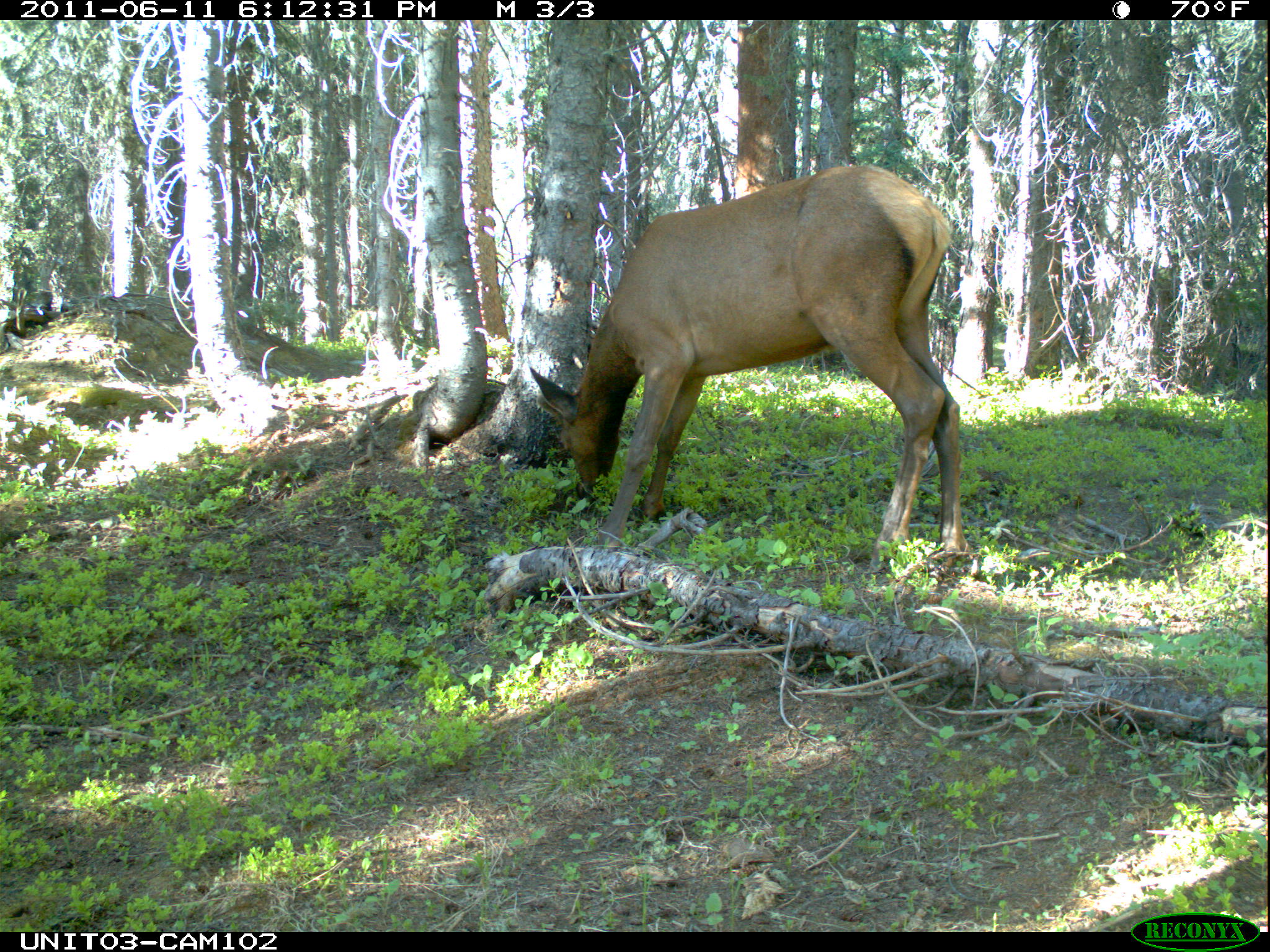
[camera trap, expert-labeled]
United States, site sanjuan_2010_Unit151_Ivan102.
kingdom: Animalia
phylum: Chordata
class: Mammalia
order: Artiodactyla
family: Cervidae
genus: Cervus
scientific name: Cervus elaphus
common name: red deer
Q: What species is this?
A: Cervus elaphus (red deer).